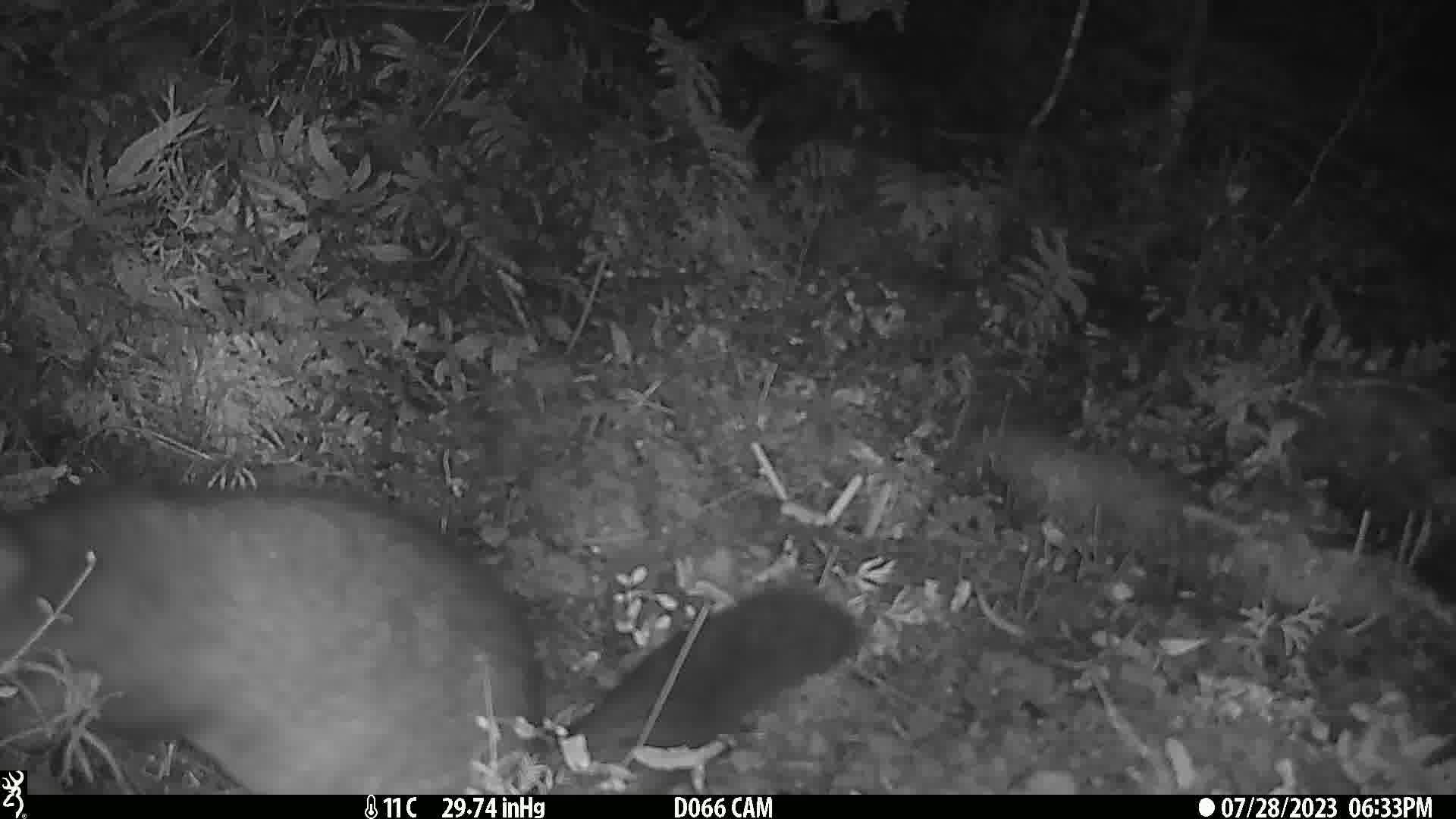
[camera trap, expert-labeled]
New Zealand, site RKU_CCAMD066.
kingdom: Animalia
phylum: Chordata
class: Mammalia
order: Diprotodontia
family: Phalangeridae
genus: Trichosurus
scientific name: Trichosurus vulpecula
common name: common brushtail possum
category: possum